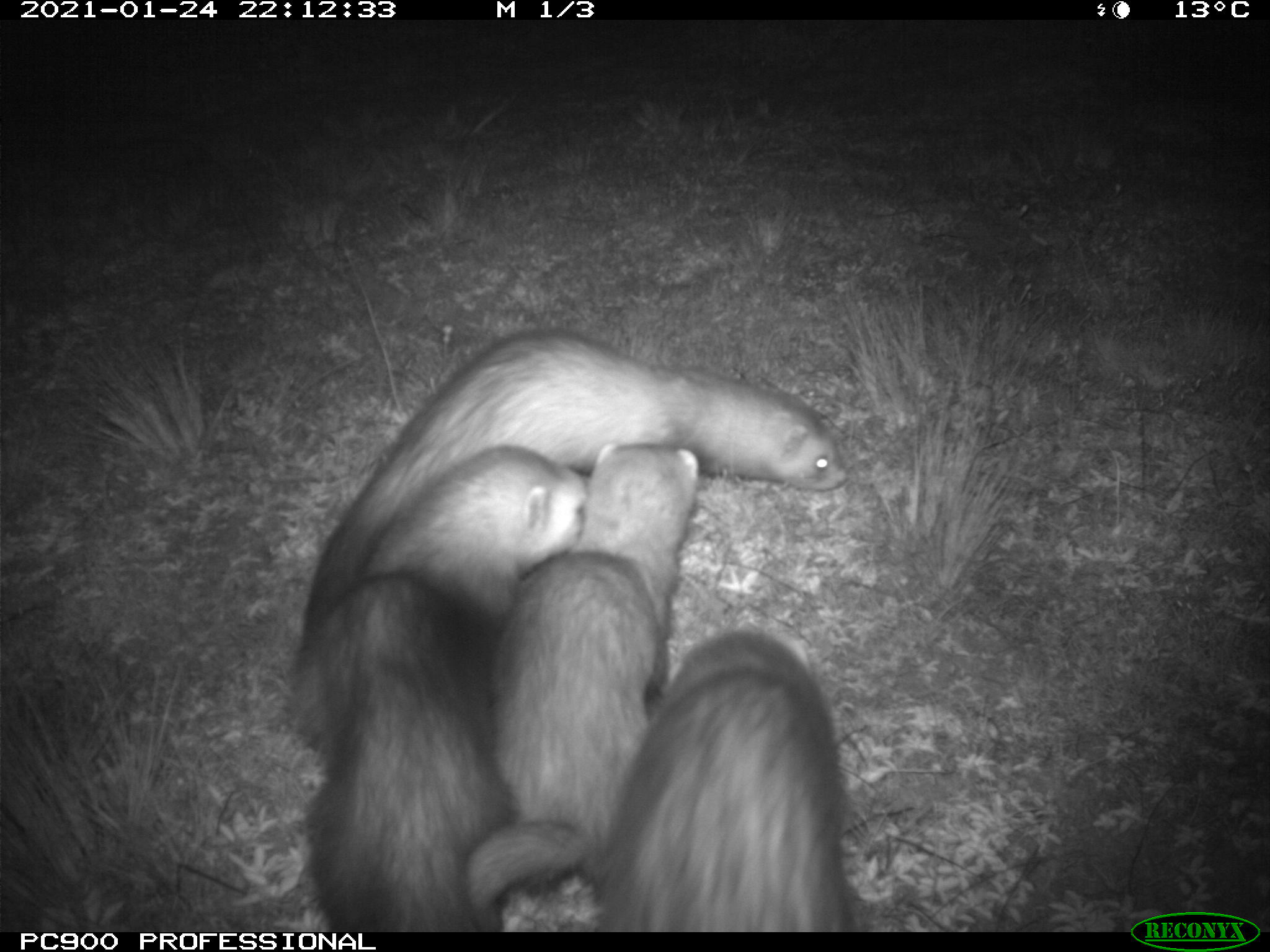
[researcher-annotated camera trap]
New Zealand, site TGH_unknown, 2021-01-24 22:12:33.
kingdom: Animalia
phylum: Chordata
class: Mammalia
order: Carnivora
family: Mustelidae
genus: Mustela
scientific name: Mustela furo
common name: ferret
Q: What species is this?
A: Ferret (Mustela furo).